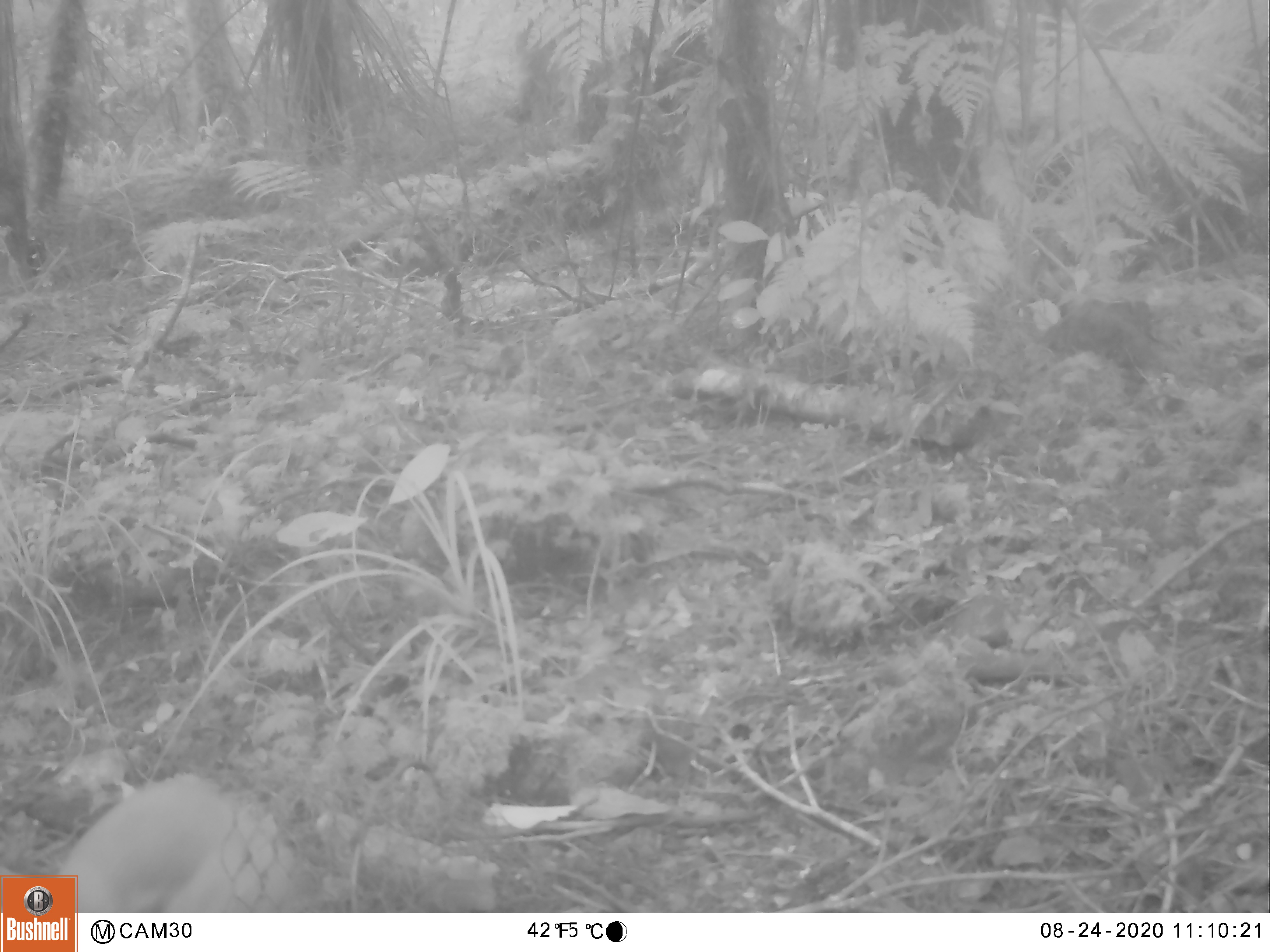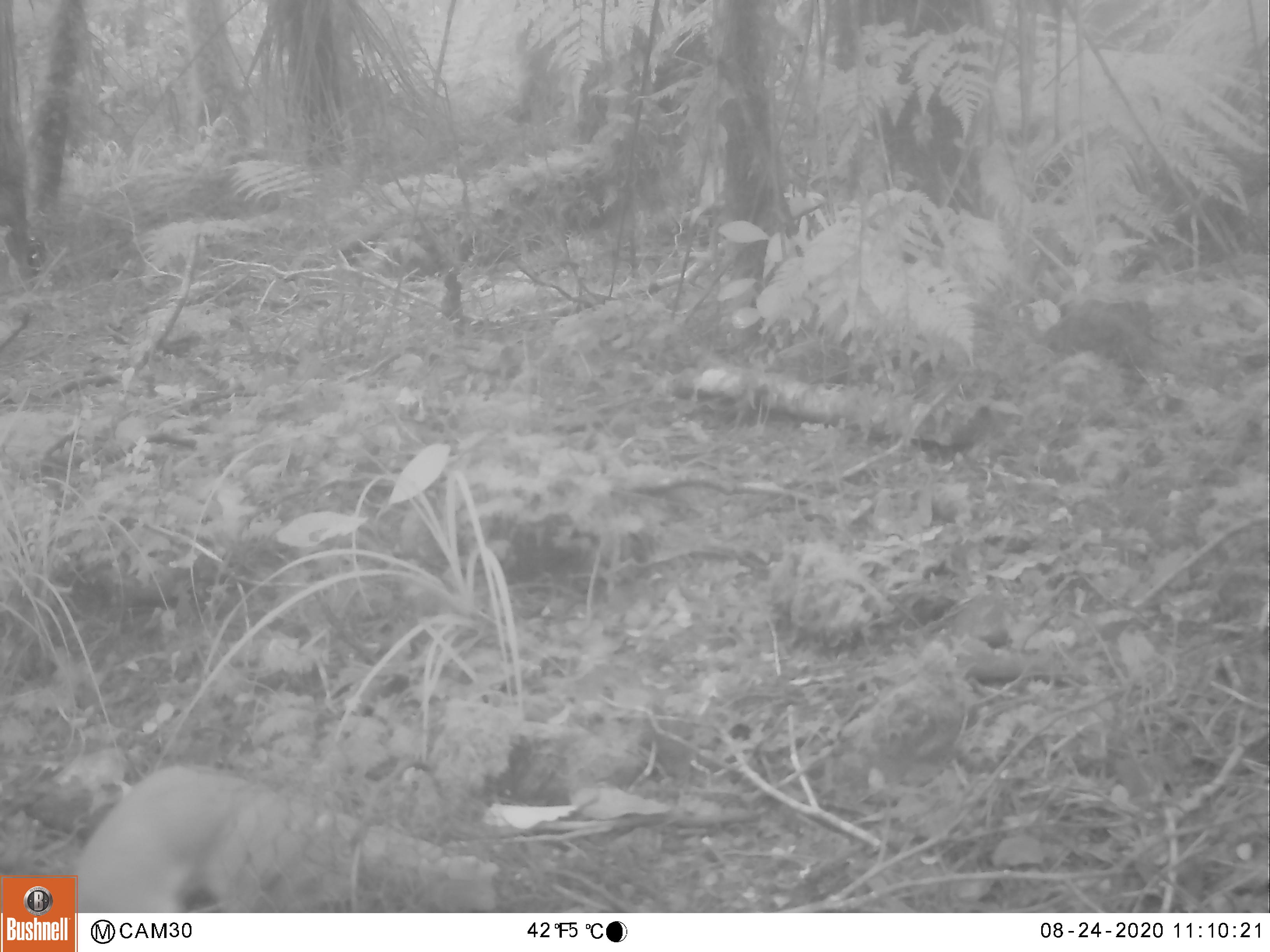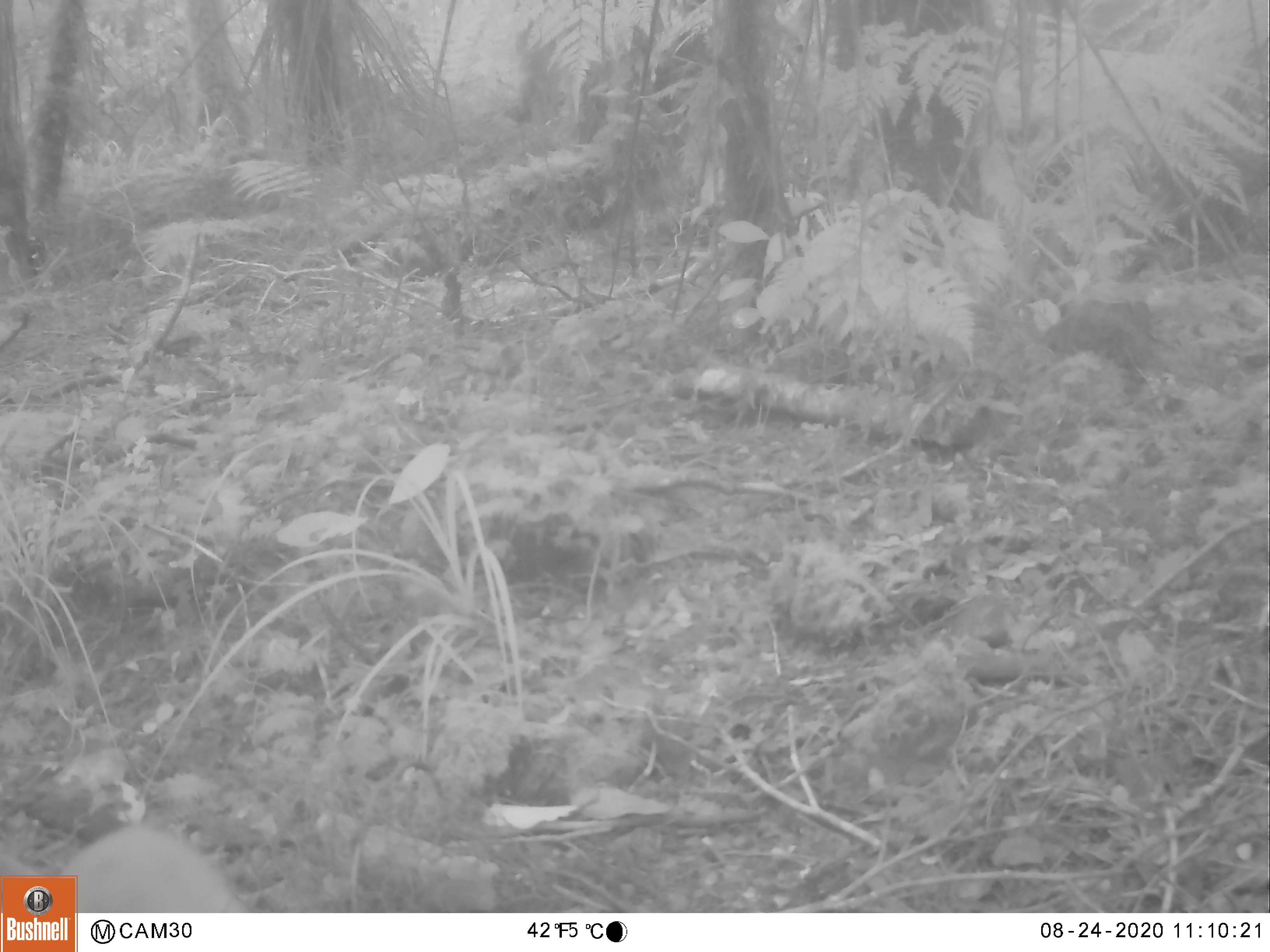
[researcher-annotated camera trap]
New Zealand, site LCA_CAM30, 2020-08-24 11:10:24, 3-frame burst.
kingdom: Animalia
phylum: Chordata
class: Mammalia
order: Carnivora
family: Mustelidae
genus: Mustela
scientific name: Mustela erminea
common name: stoat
Stoat (Mustela erminea).